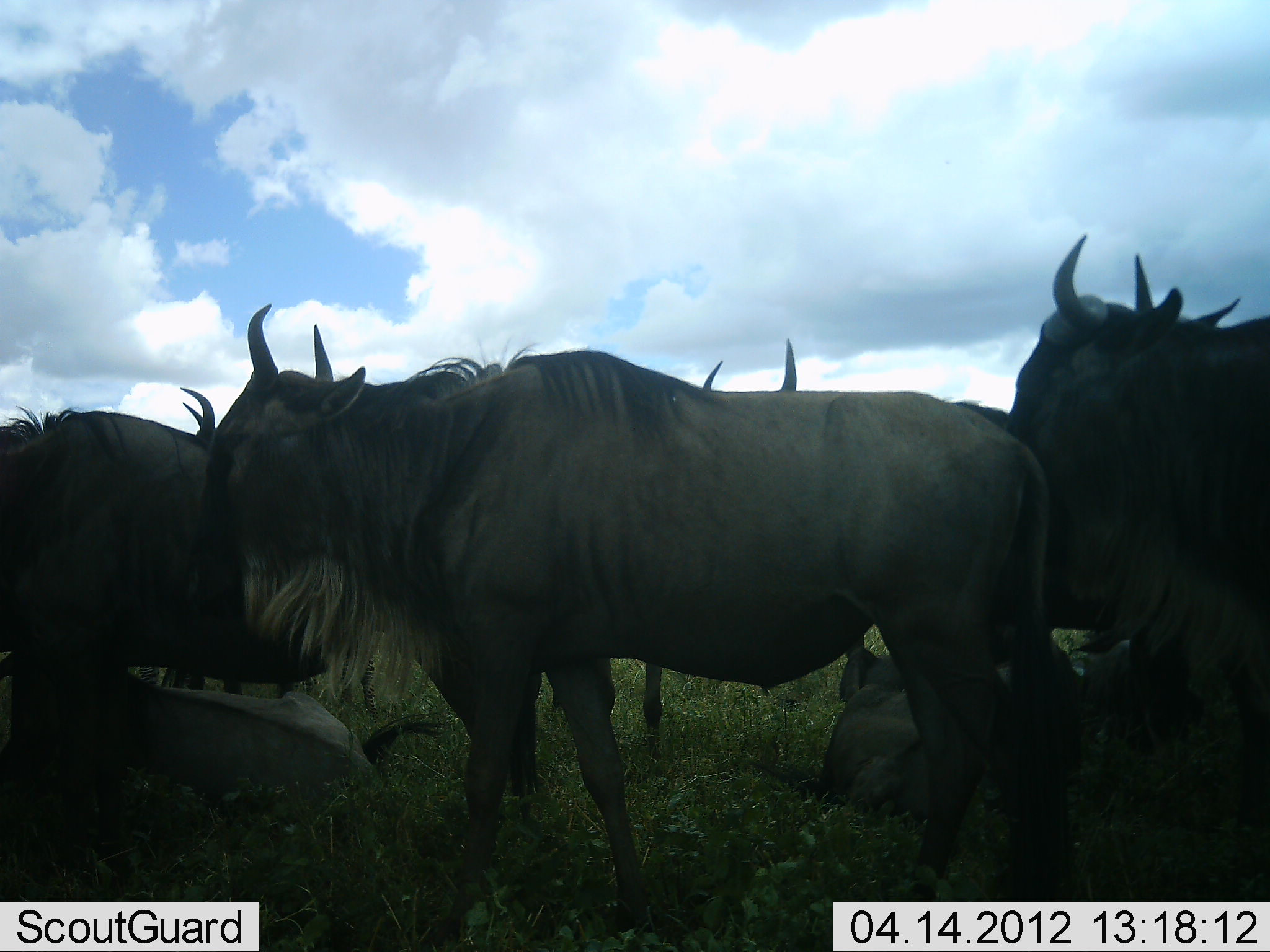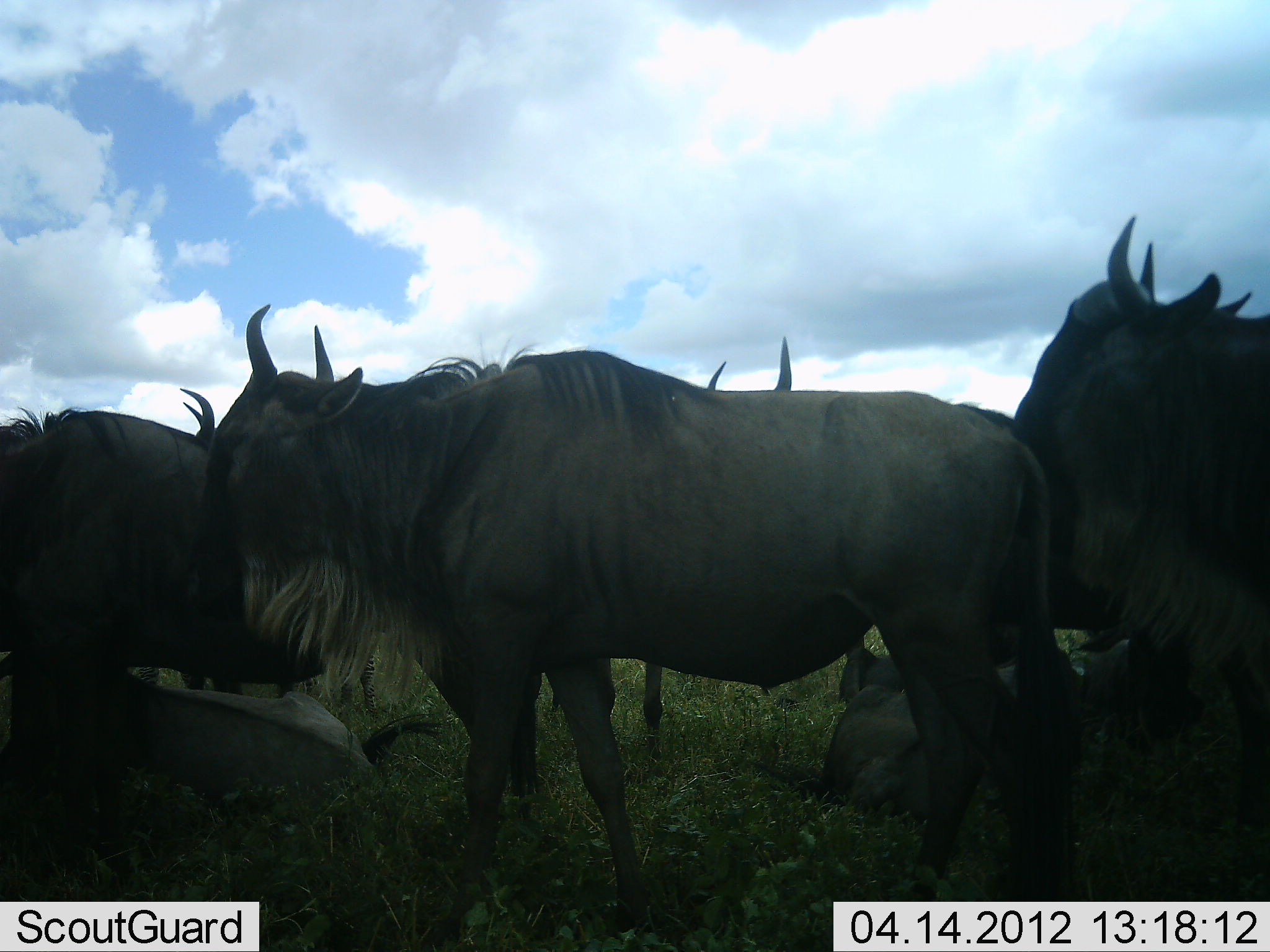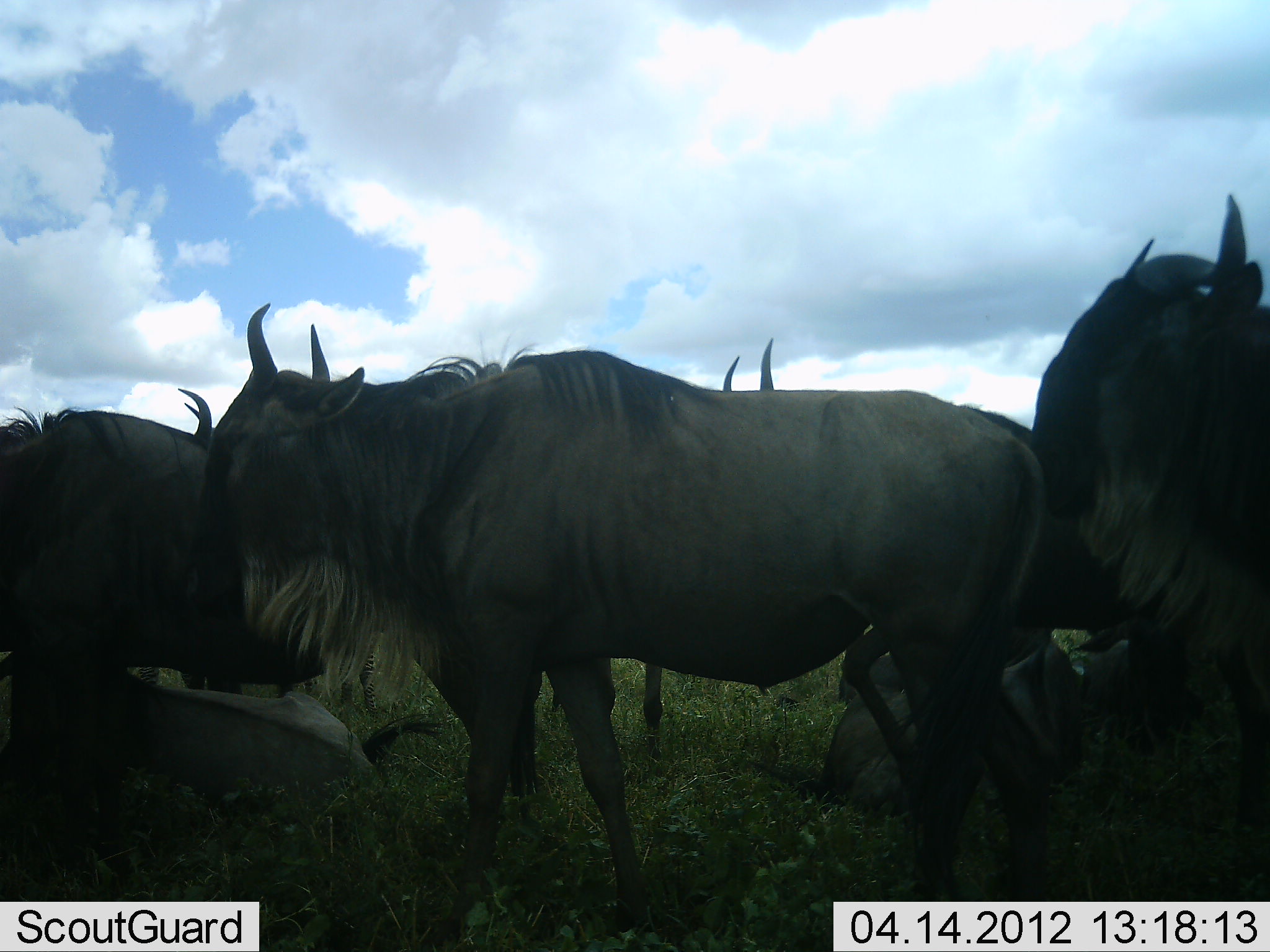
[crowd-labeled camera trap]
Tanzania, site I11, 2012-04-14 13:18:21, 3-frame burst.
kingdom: Animalia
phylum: Chordata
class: Mammalia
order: Artiodactyla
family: Bovidae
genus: Connochaetes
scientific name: Connochaetes taurinus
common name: blue wildebeest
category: wildebeest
Wildebeest (blue wildebeest) (Connochaetes taurinus), count 7. Behavior (volunteer vote fractions): standing 71%, resting 83%, moving 8%, interacting 4%. Young present (vote fraction): 12%. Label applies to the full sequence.